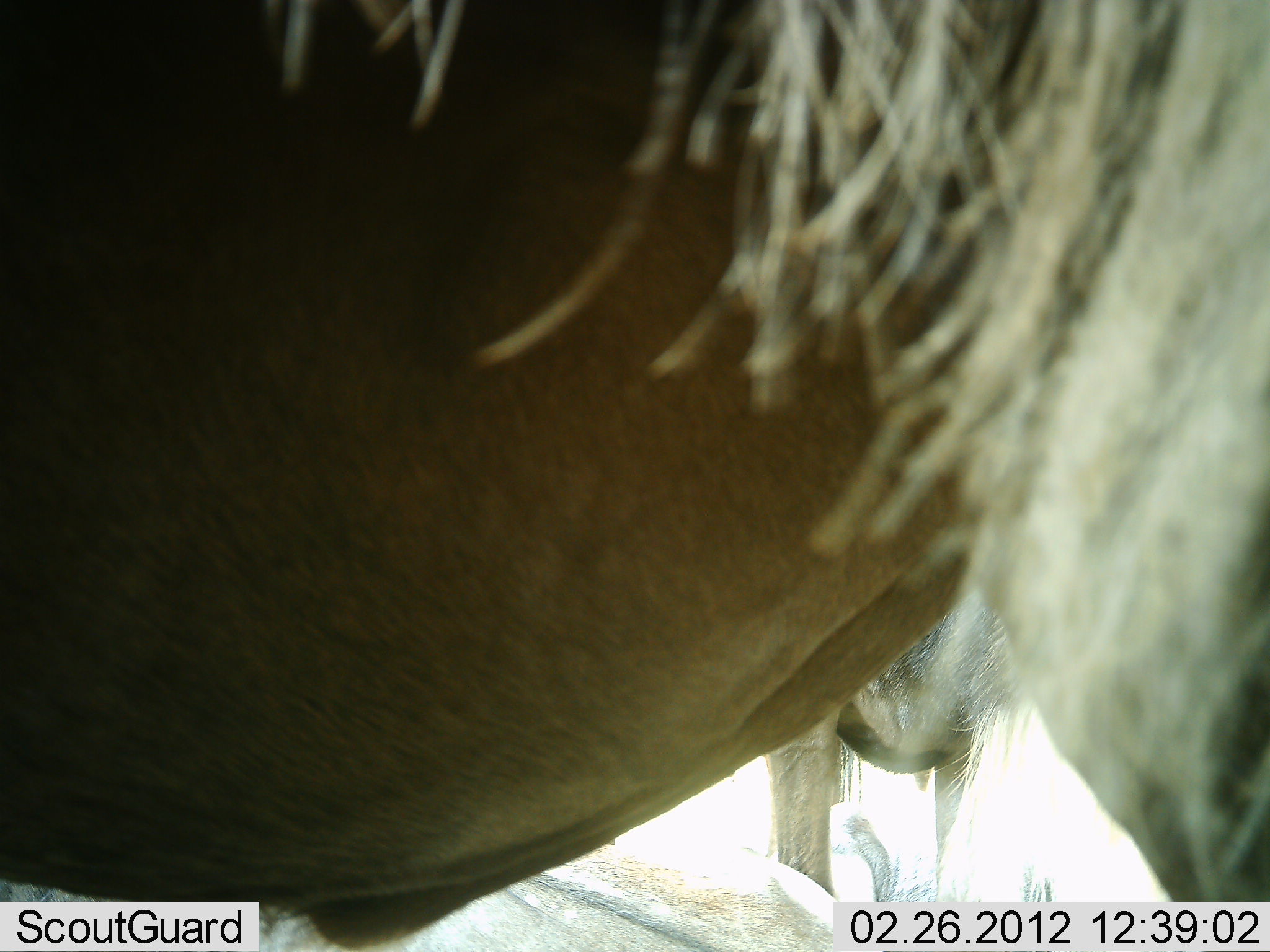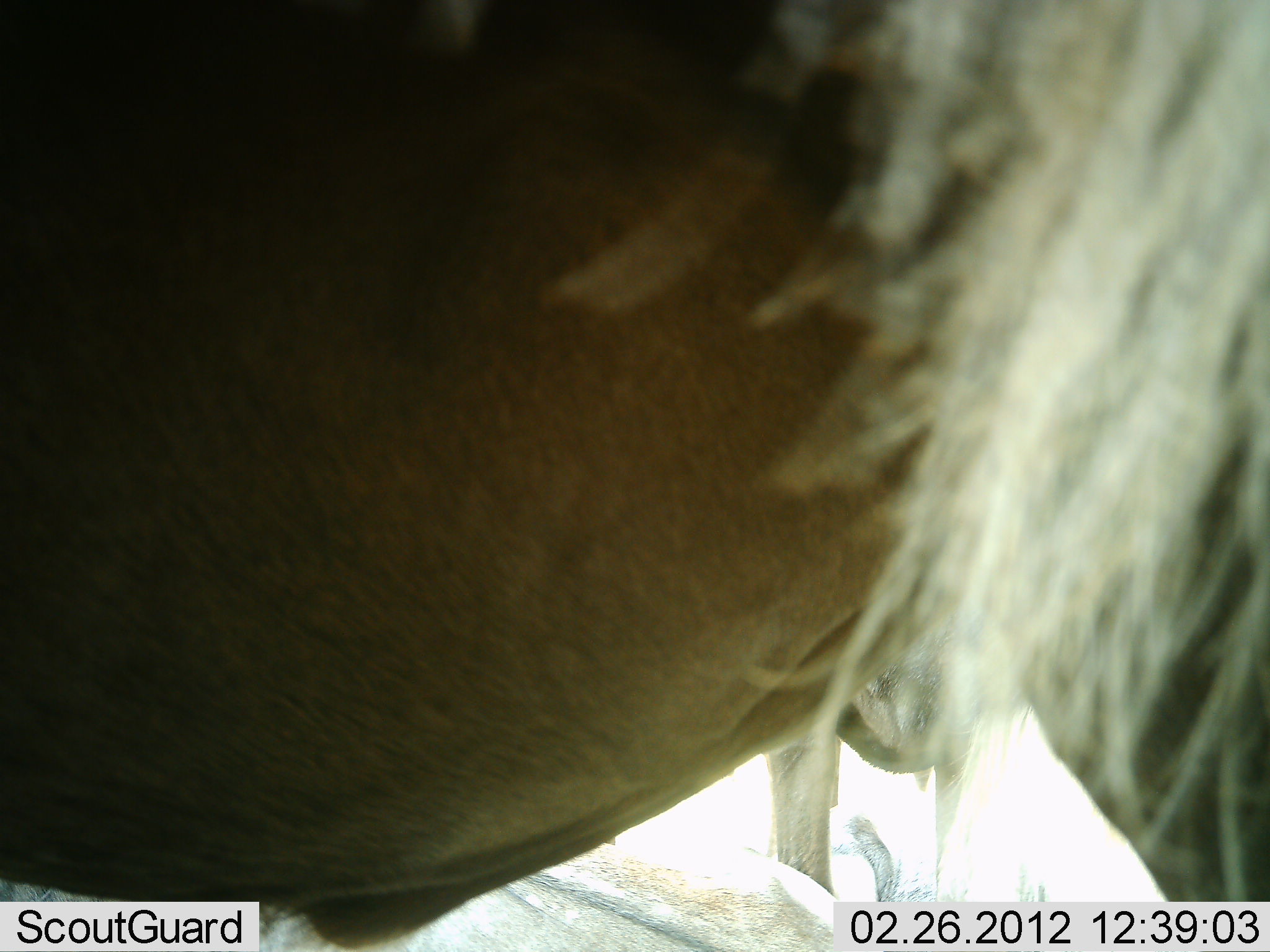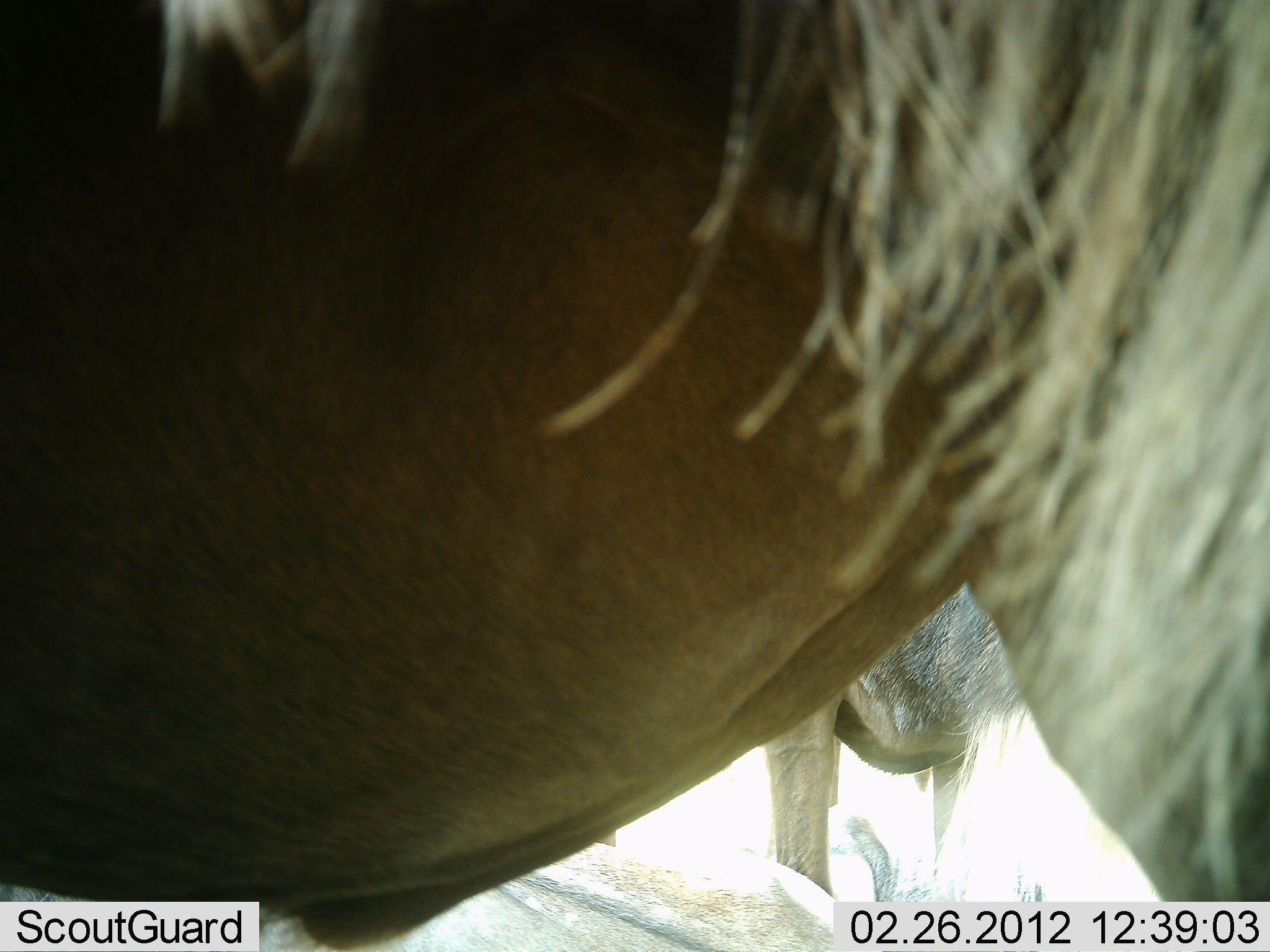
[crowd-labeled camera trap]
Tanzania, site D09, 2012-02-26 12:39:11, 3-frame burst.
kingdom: Animalia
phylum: Chordata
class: Mammalia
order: Artiodactyla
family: Bovidae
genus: Connochaetes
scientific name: Connochaetes taurinus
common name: blue wildebeest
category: wildebeest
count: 2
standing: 94%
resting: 17%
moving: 0%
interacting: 0%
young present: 0%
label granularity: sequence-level